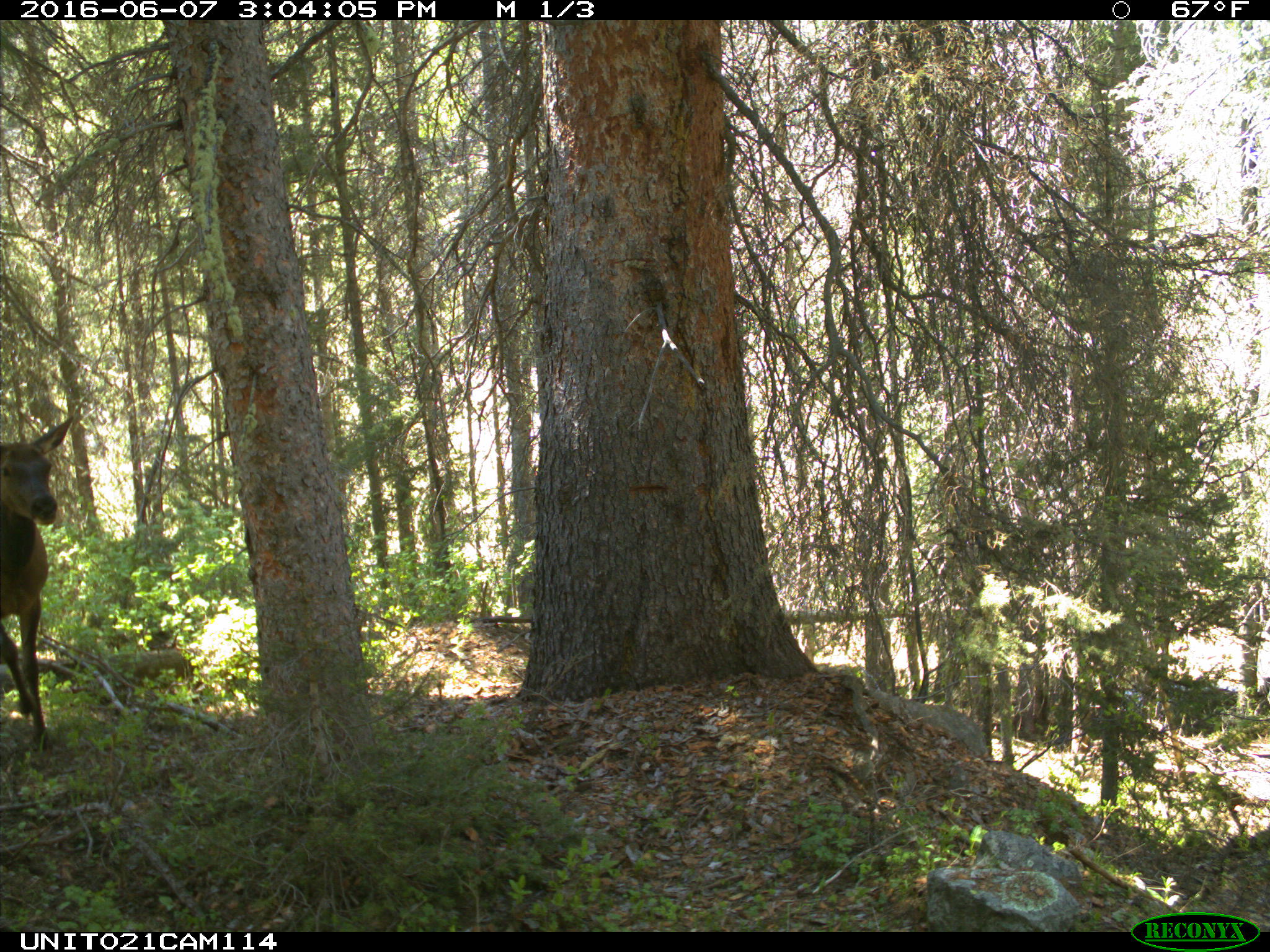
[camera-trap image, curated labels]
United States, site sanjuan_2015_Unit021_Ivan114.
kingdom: Animalia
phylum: Chordata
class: Mammalia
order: Artiodactyla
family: Cervidae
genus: Cervus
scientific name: Cervus elaphus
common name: red deer